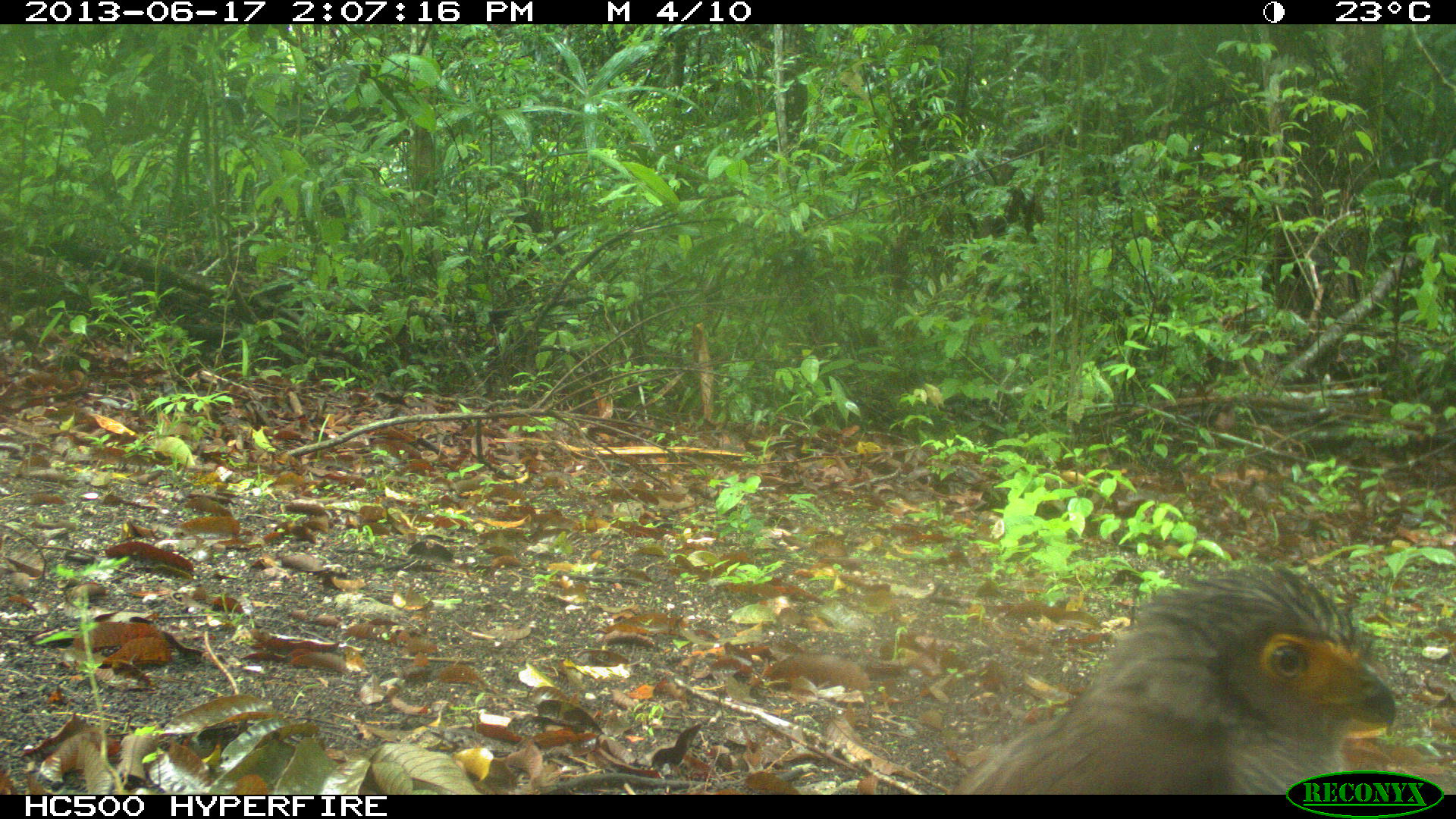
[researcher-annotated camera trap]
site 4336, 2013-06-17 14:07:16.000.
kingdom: Animalia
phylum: Chordata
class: Aves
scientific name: Aves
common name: birds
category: unknown raptor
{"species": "unknown raptor (birds) (Aves)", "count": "1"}